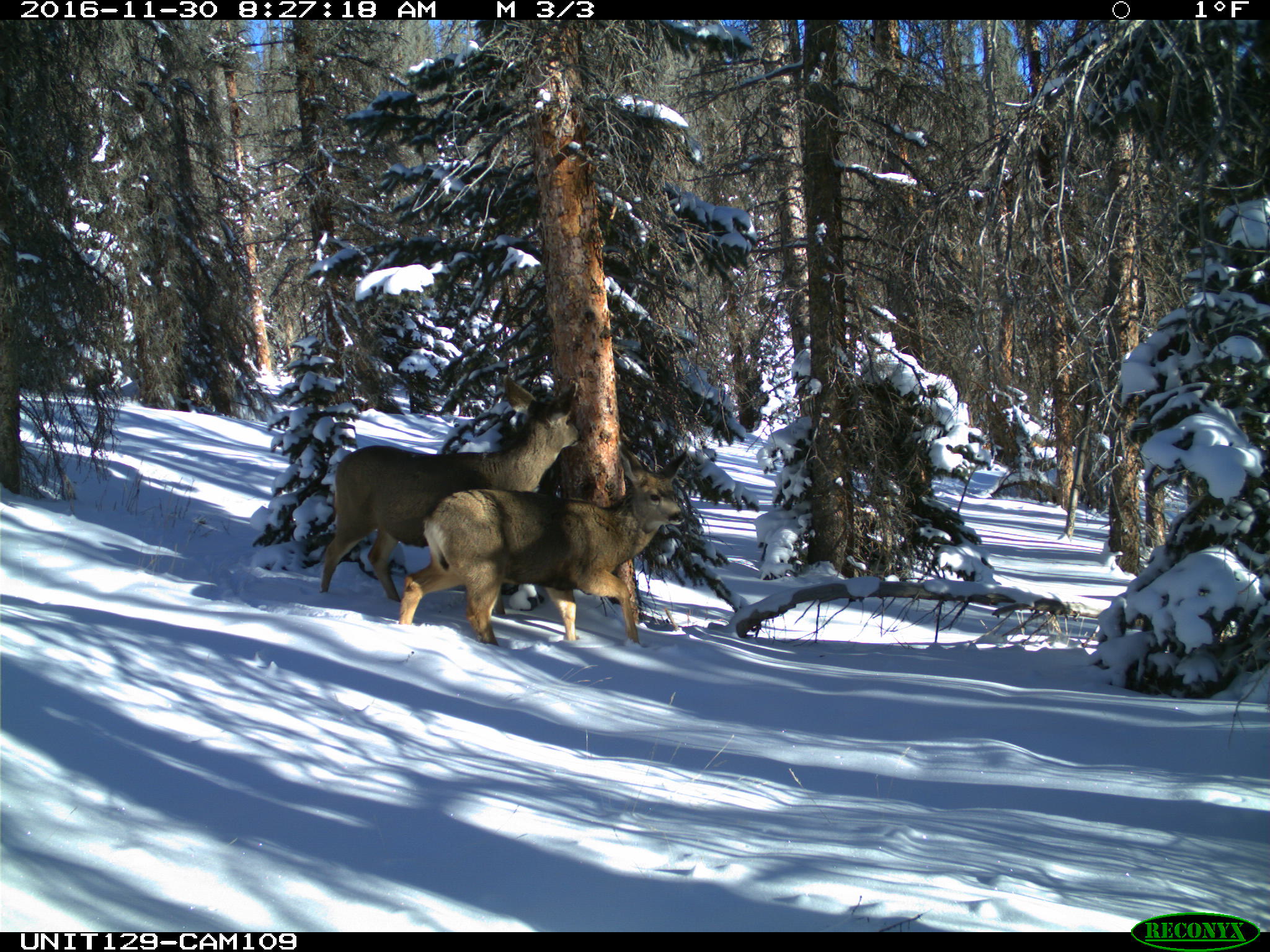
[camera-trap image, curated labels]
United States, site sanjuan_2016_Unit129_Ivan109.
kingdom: Animalia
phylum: Chordata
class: Mammalia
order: Artiodactyla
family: Cervidae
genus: Odocoileus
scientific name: Odocoileus hemionus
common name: mule deer